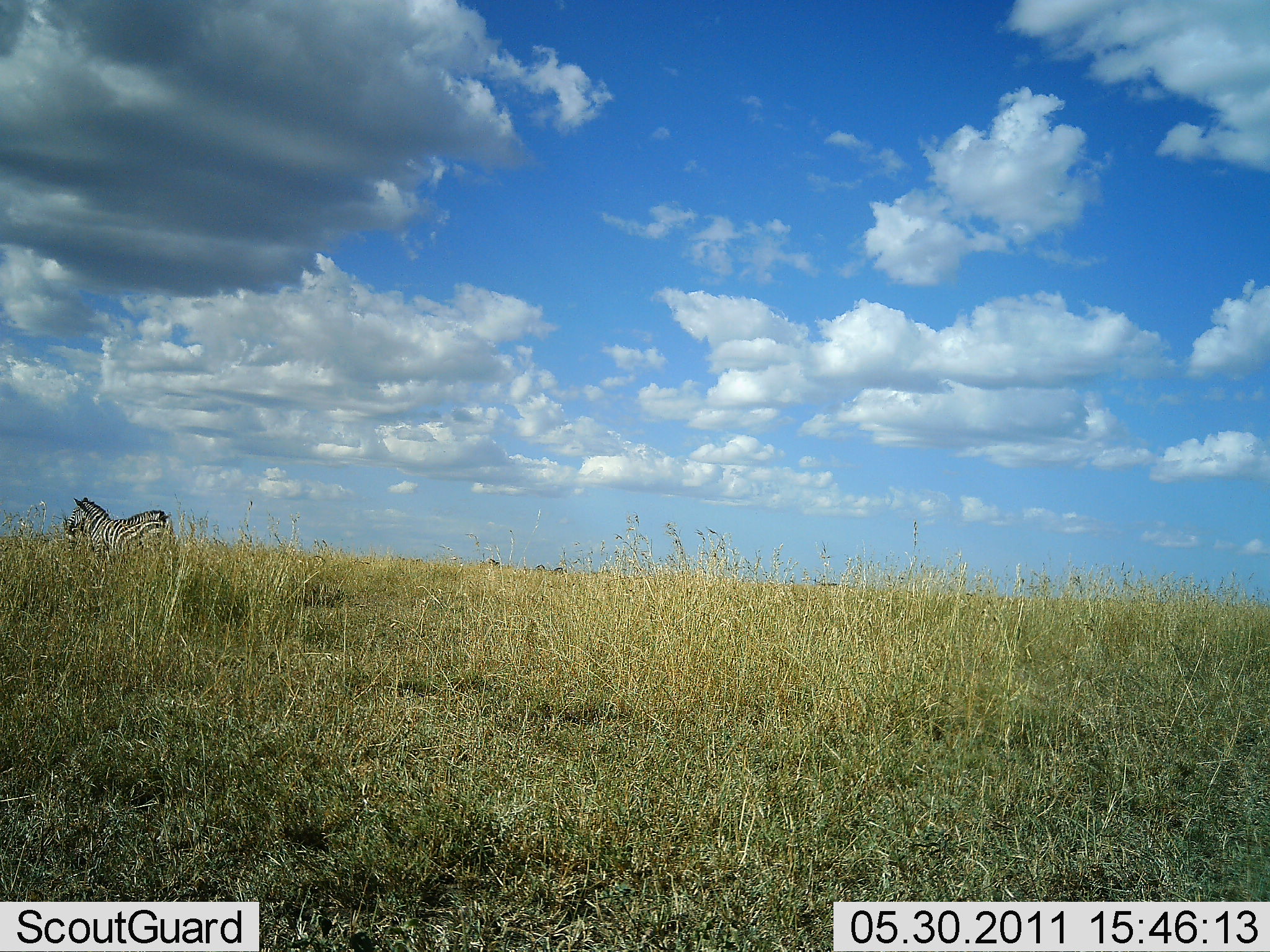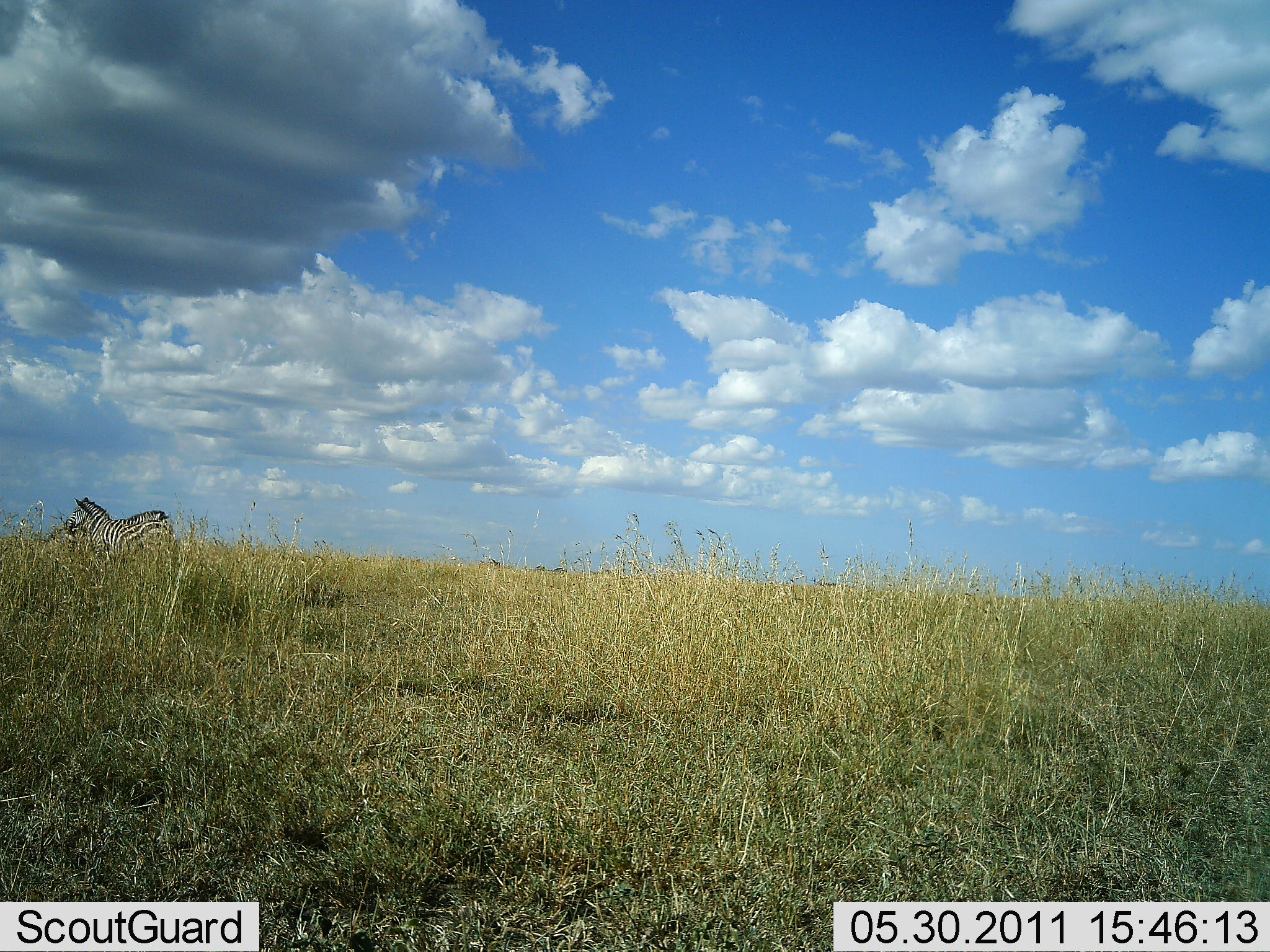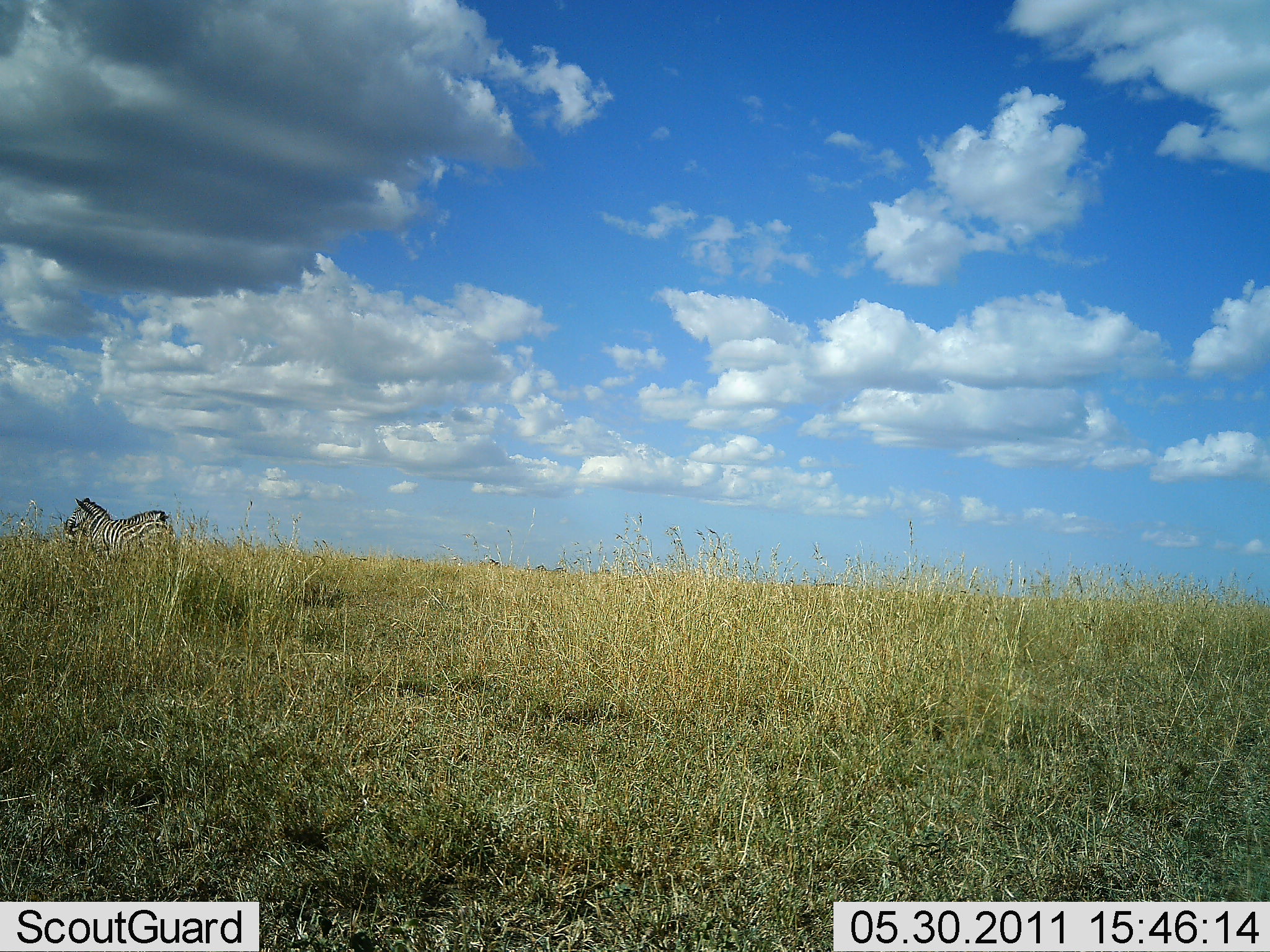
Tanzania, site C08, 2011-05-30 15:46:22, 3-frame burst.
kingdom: Animalia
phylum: Chordata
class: Mammalia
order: Perissodactyla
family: Equidae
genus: Equus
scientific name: Equus quagga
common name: plains zebra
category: zebra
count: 1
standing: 100%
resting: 0%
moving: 0%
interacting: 7%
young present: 0%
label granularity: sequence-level